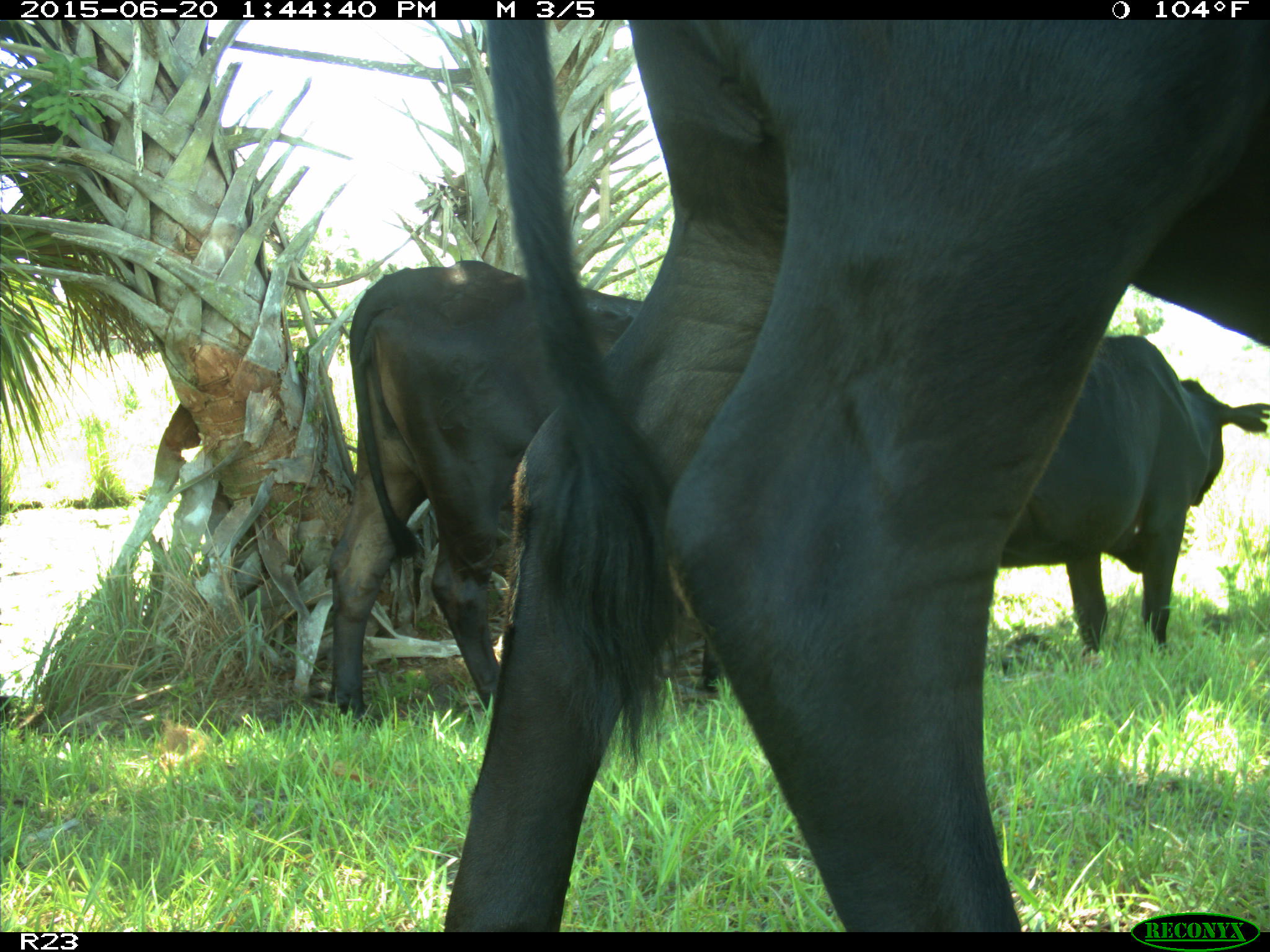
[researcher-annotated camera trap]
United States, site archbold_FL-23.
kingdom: Animalia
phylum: Chordata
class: Mammalia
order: Artiodactyla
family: Bovidae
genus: Bos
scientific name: Bos taurus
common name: domestic cow